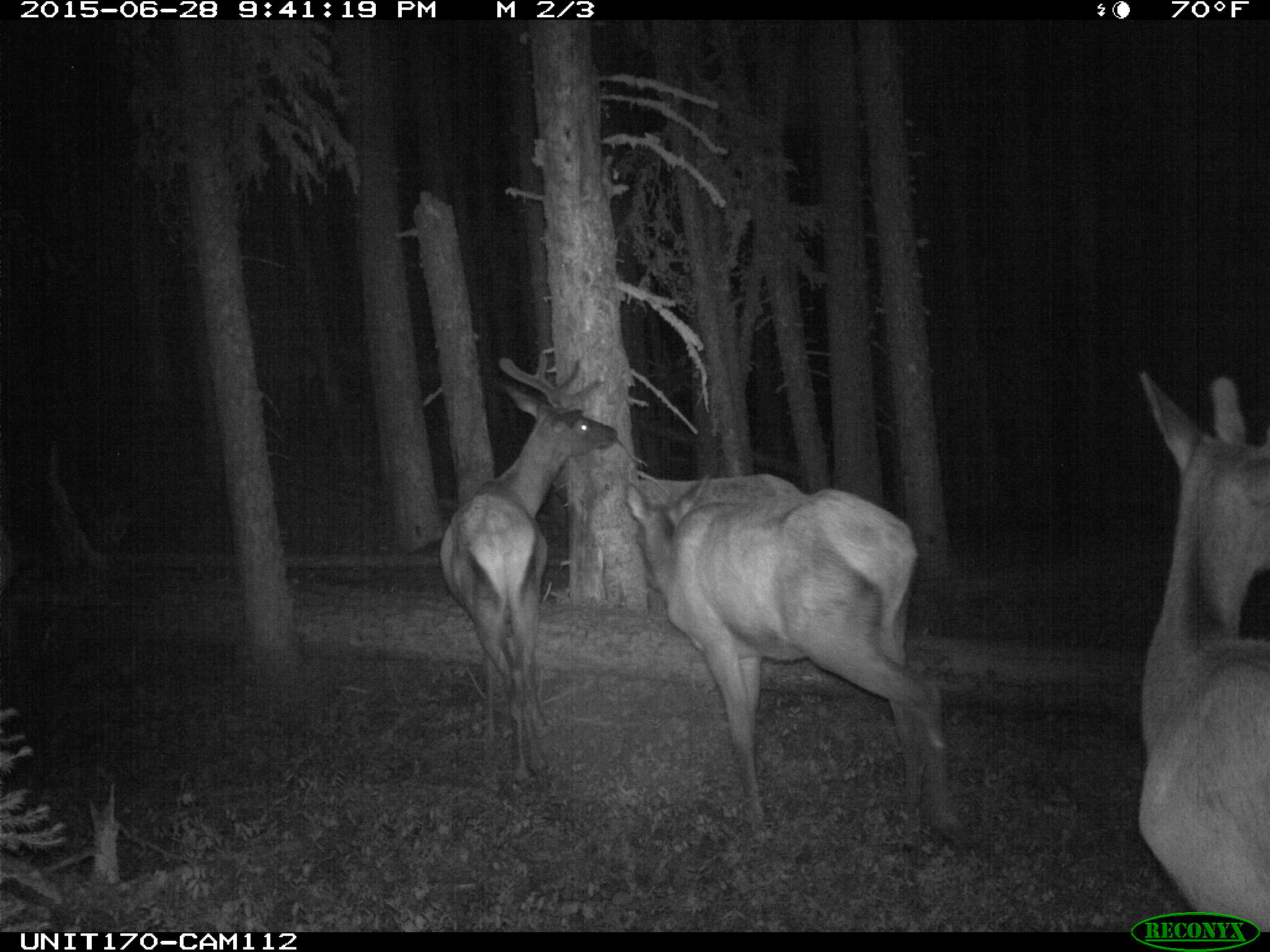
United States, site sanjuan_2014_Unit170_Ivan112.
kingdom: Animalia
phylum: Chordata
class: Mammalia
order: Artiodactyla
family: Cervidae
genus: Cervus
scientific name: Cervus elaphus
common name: red deer